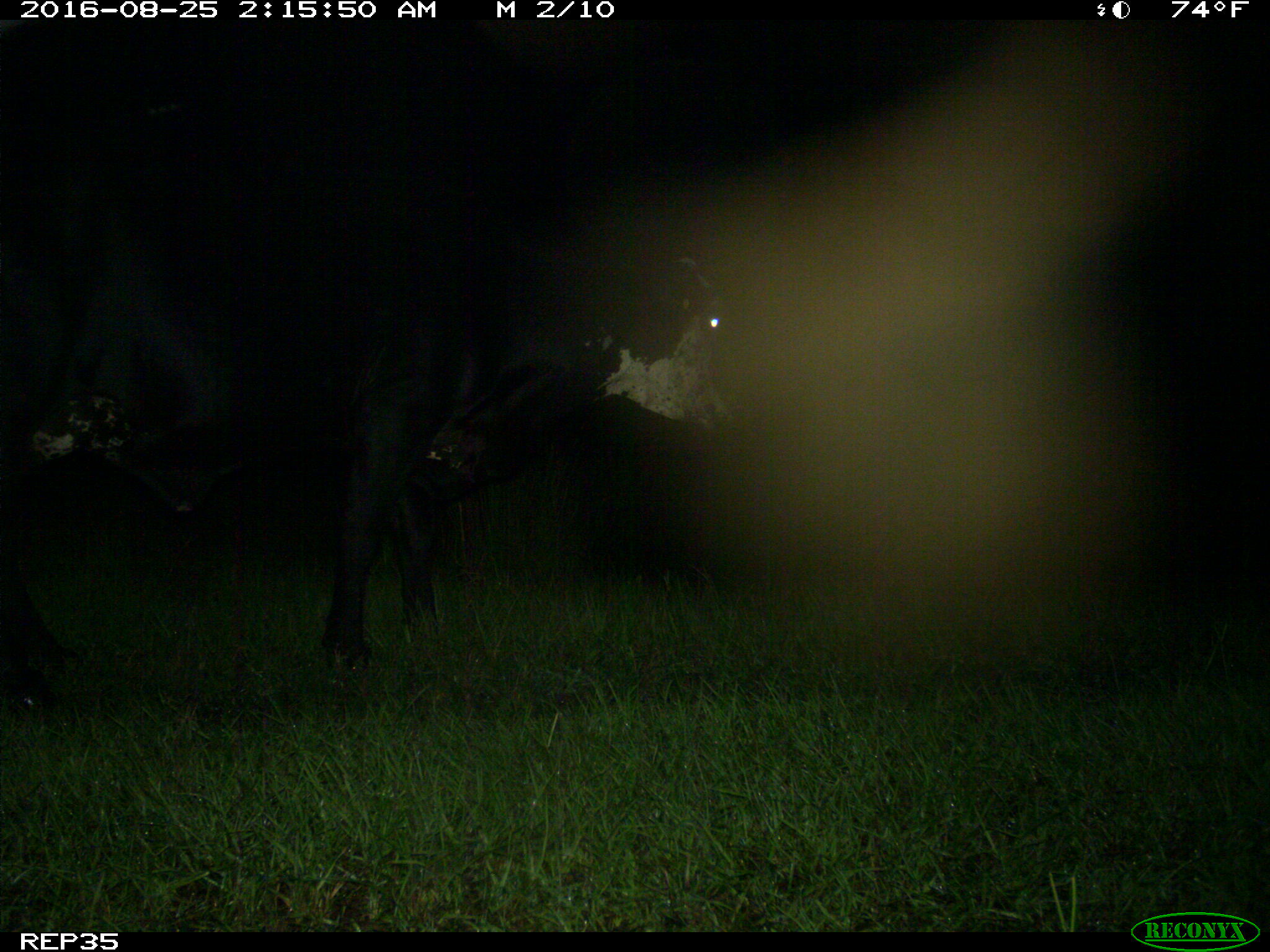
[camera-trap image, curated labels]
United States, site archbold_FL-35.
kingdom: Animalia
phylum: Chordata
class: Mammalia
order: Artiodactyla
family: Bovidae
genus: Bos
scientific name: Bos taurus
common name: domestic cow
Bos taurus (domestic cow).